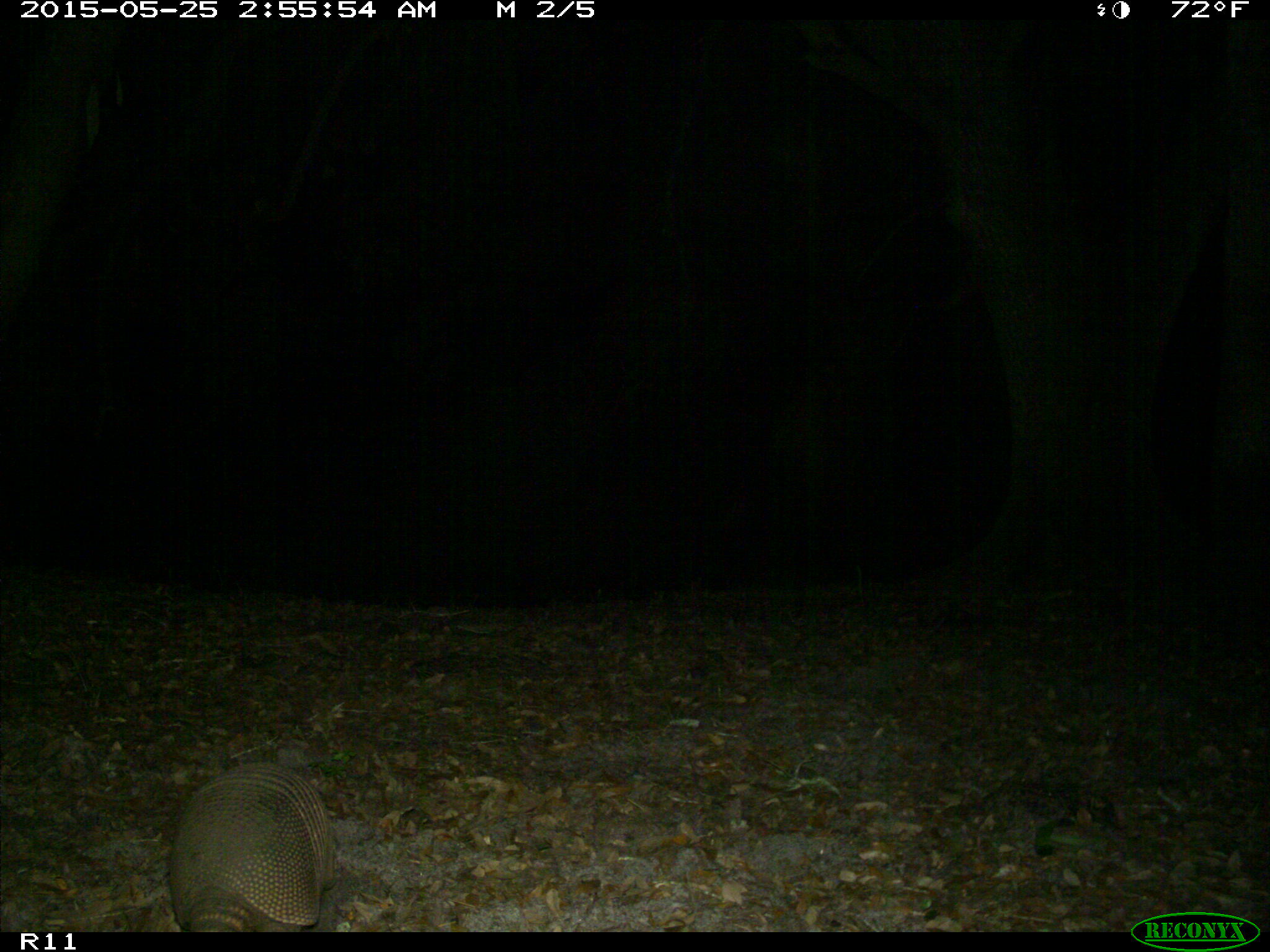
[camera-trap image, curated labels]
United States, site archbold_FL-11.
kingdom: Animalia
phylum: Chordata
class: Mammalia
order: Cingulata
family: Dasypodidae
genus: Dasypus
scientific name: Dasypus novemcinctus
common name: nine-banded armadillo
Dasypus novemcinctus (nine-banded armadillo).